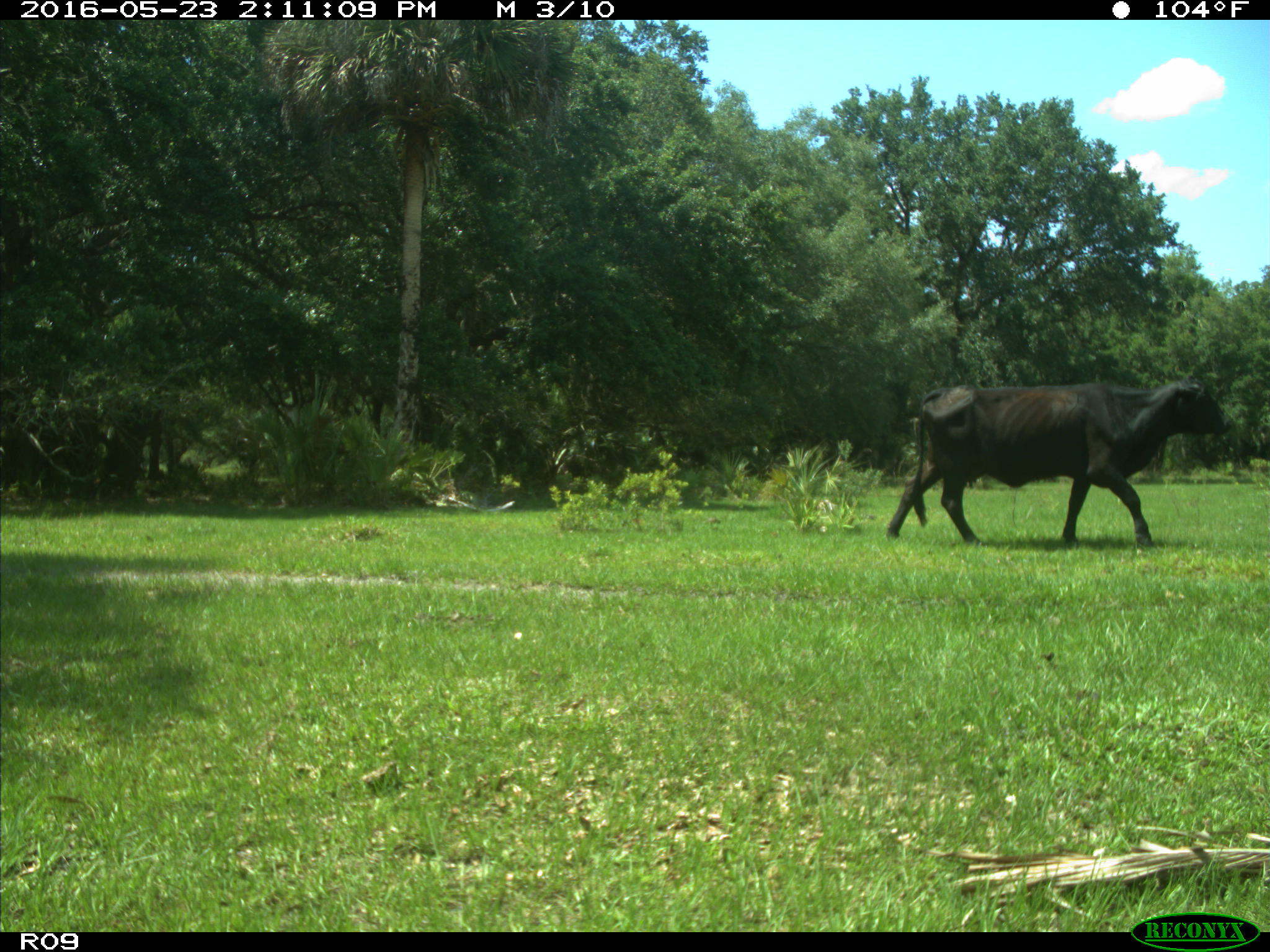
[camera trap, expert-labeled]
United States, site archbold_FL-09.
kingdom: Animalia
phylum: Chordata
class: Mammalia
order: Artiodactyla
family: Bovidae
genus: Bos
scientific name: Bos taurus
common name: domestic cow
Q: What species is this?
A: Bos taurus (domestic cow).